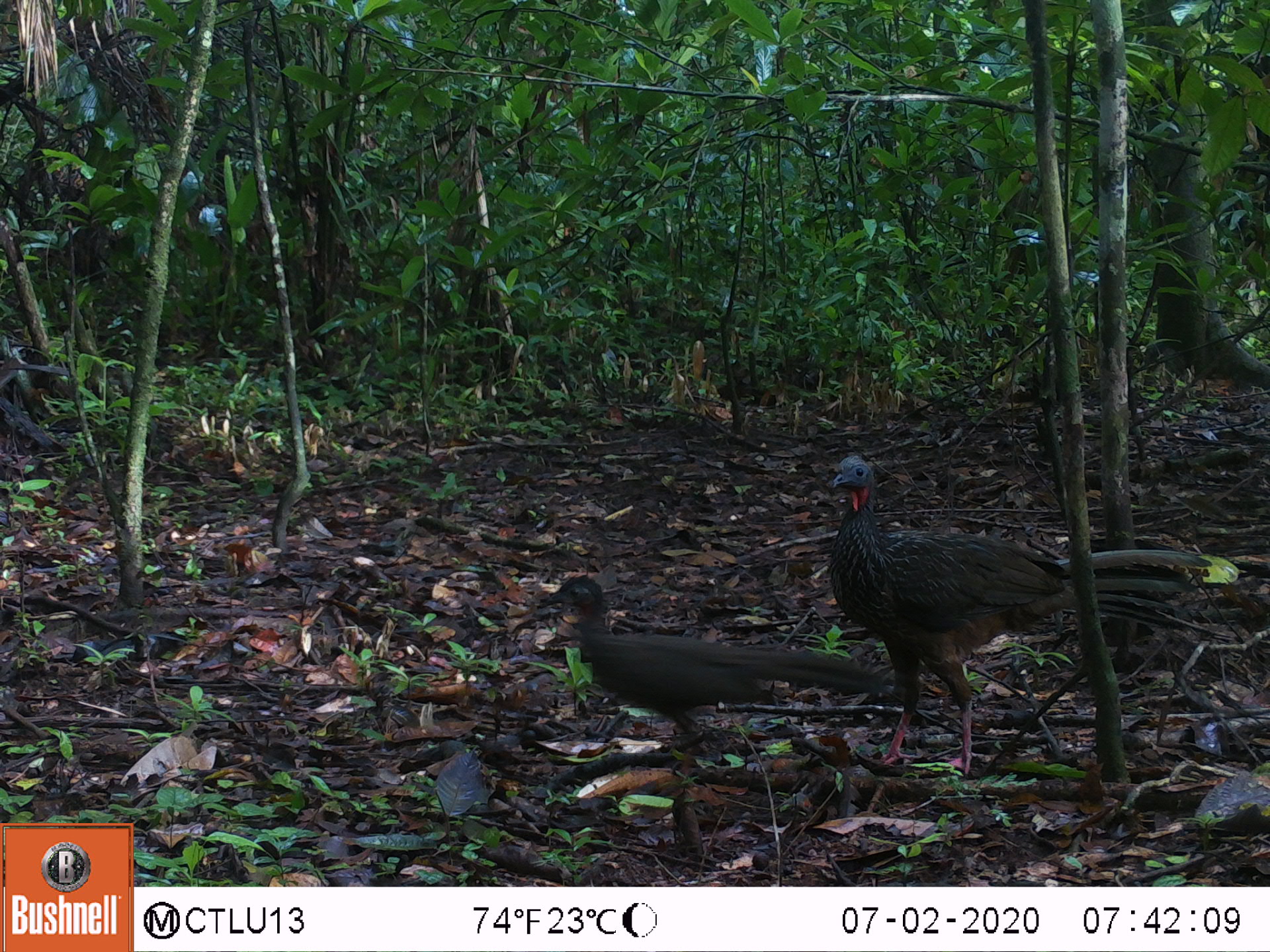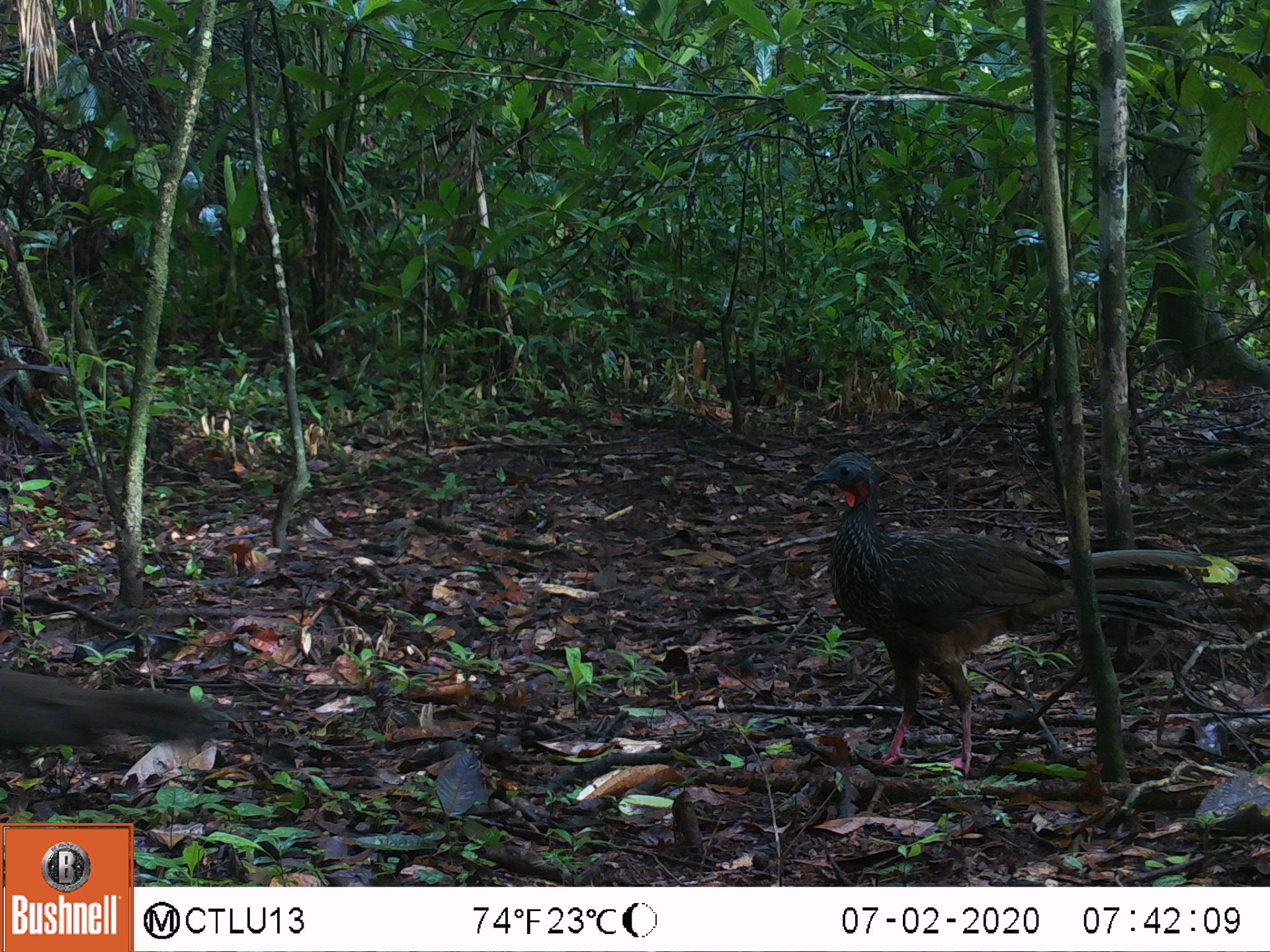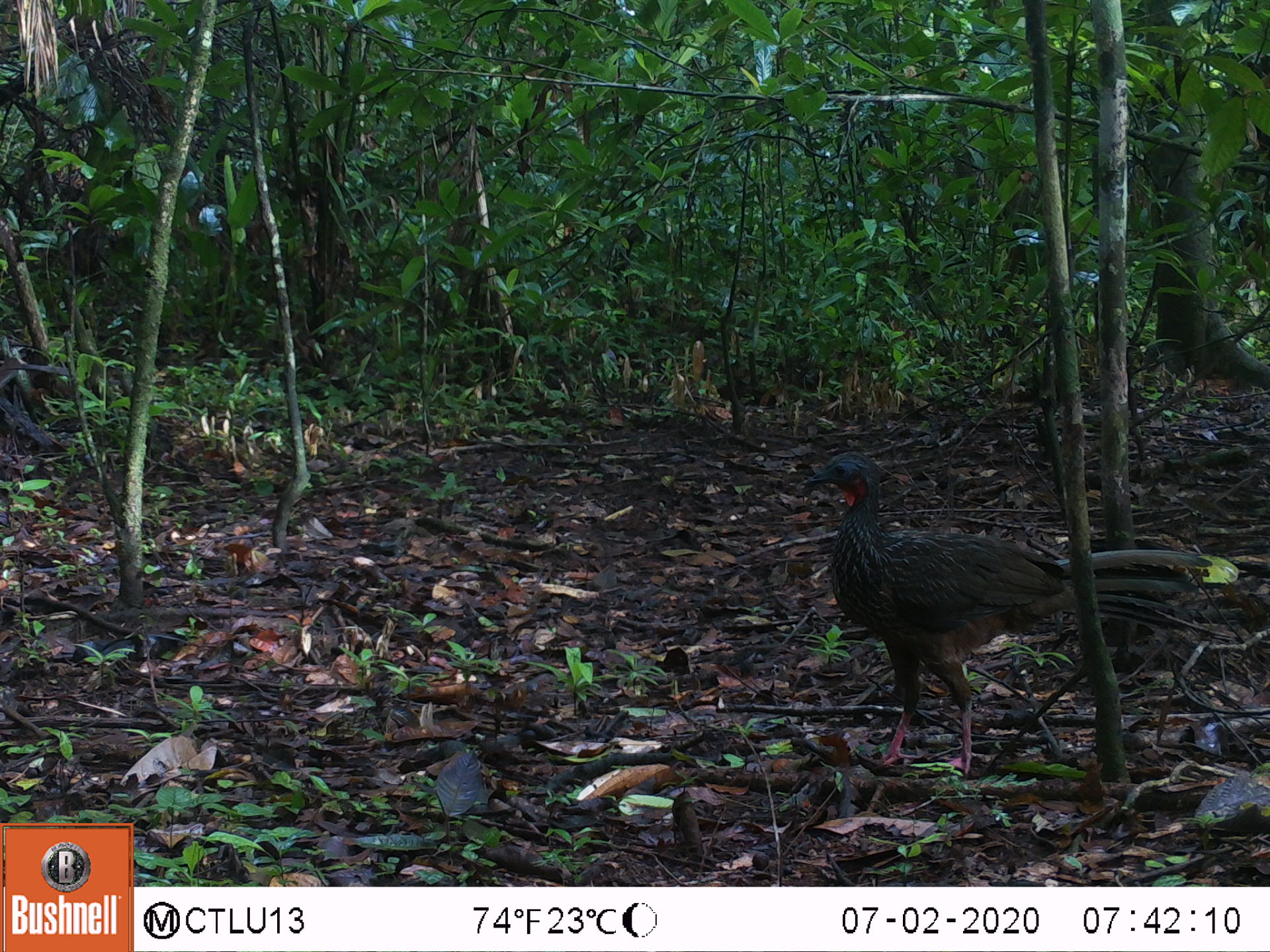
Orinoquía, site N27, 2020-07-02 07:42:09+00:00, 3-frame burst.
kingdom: Animalia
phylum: Chordata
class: Aves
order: Galliformes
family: Cracidae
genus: Penelope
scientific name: Penelope jacquacu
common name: spix's guan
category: spixs guan